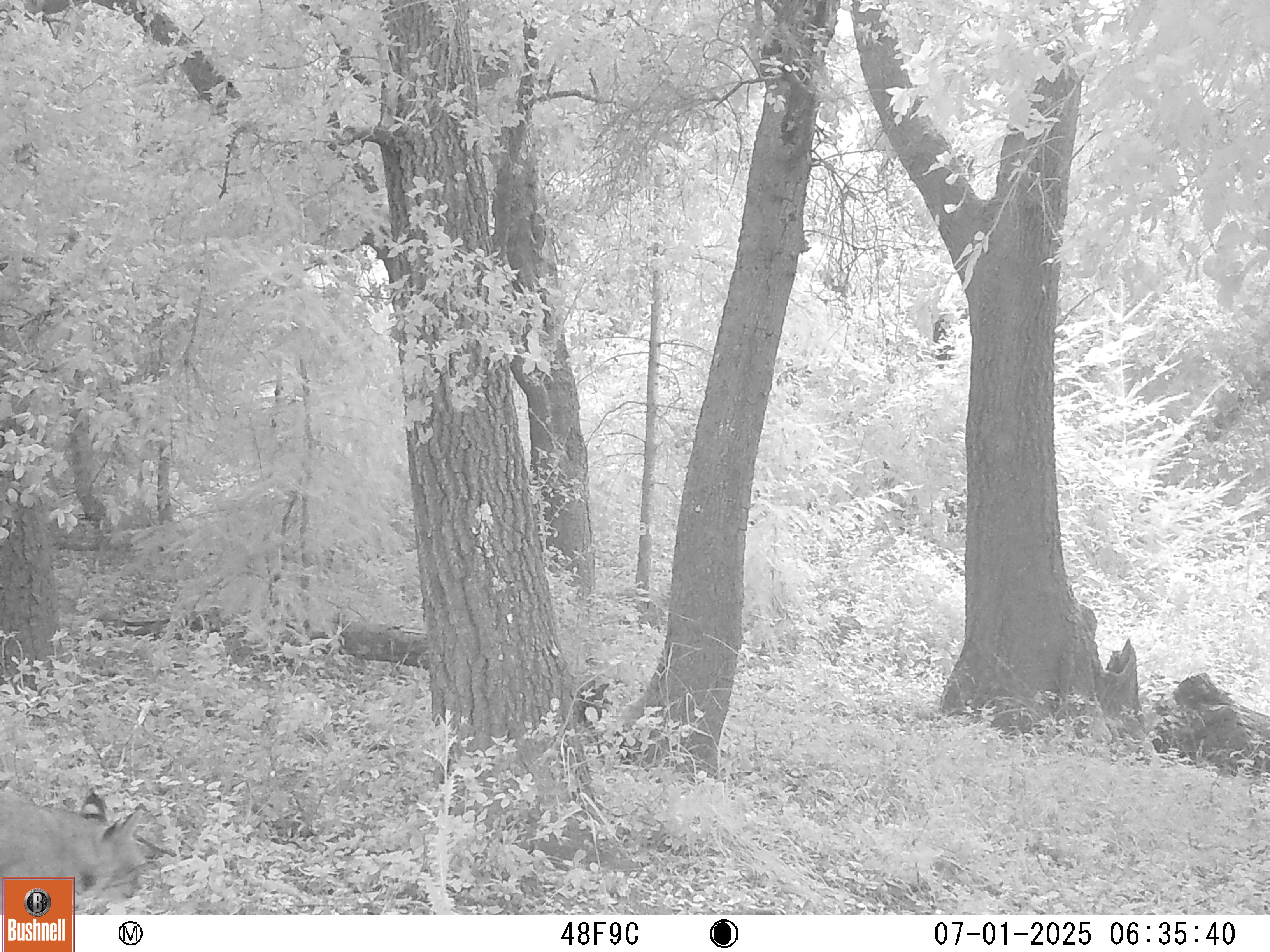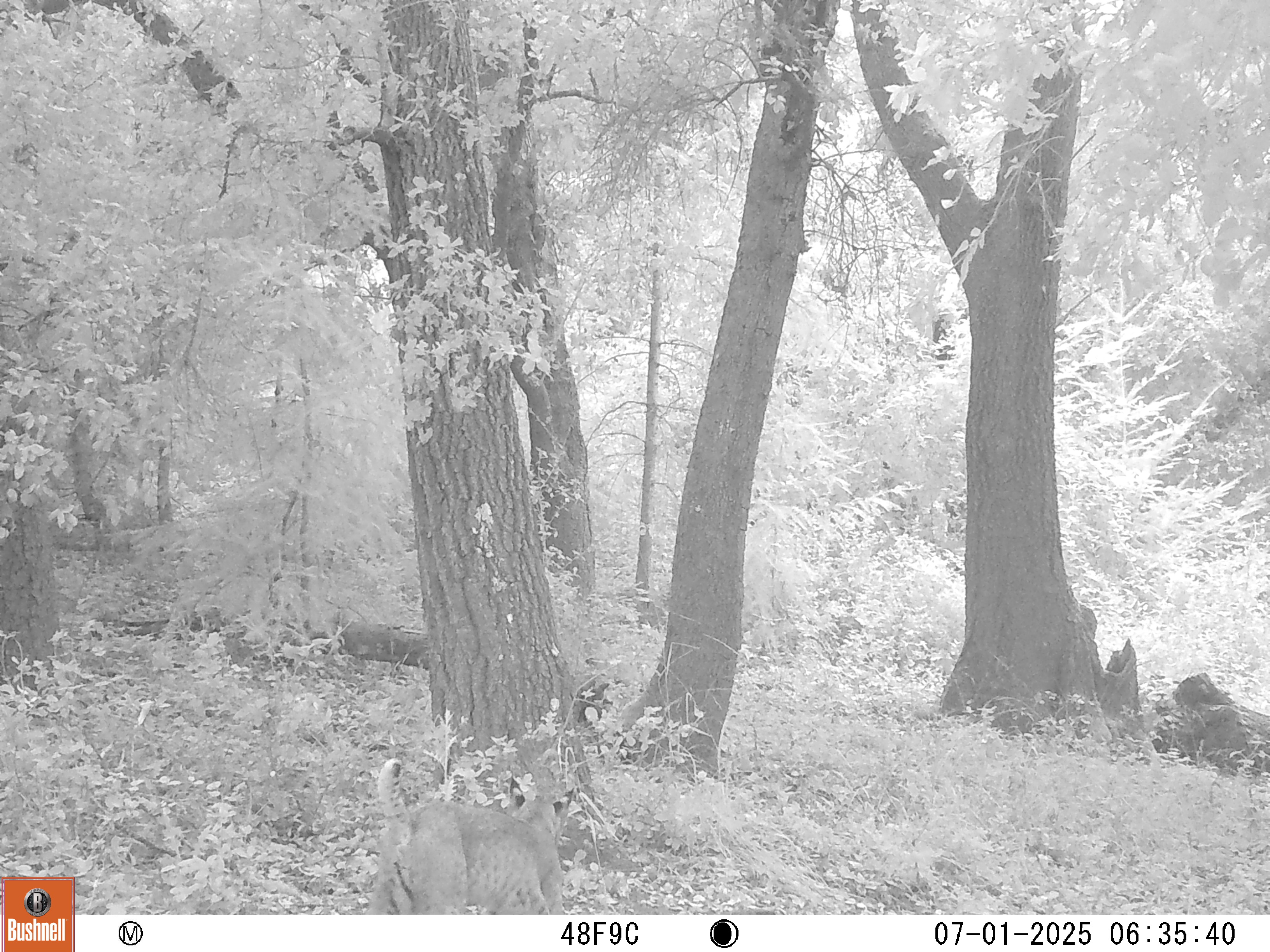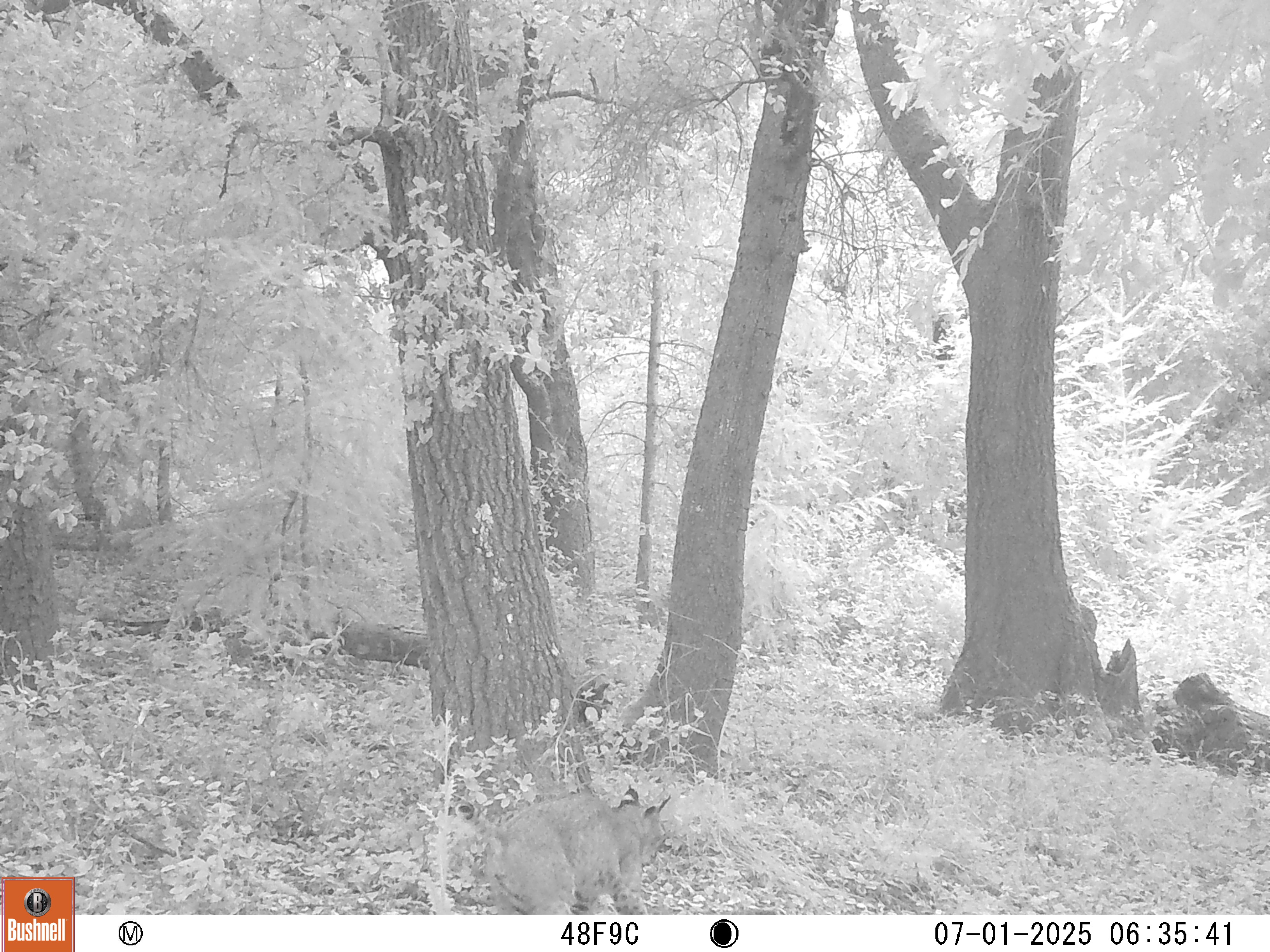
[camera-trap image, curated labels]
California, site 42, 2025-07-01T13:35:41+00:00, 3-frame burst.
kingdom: Animalia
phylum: Chordata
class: Mammalia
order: Carnivora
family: Felidae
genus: Lynx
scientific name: Lynx rufus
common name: bobcat